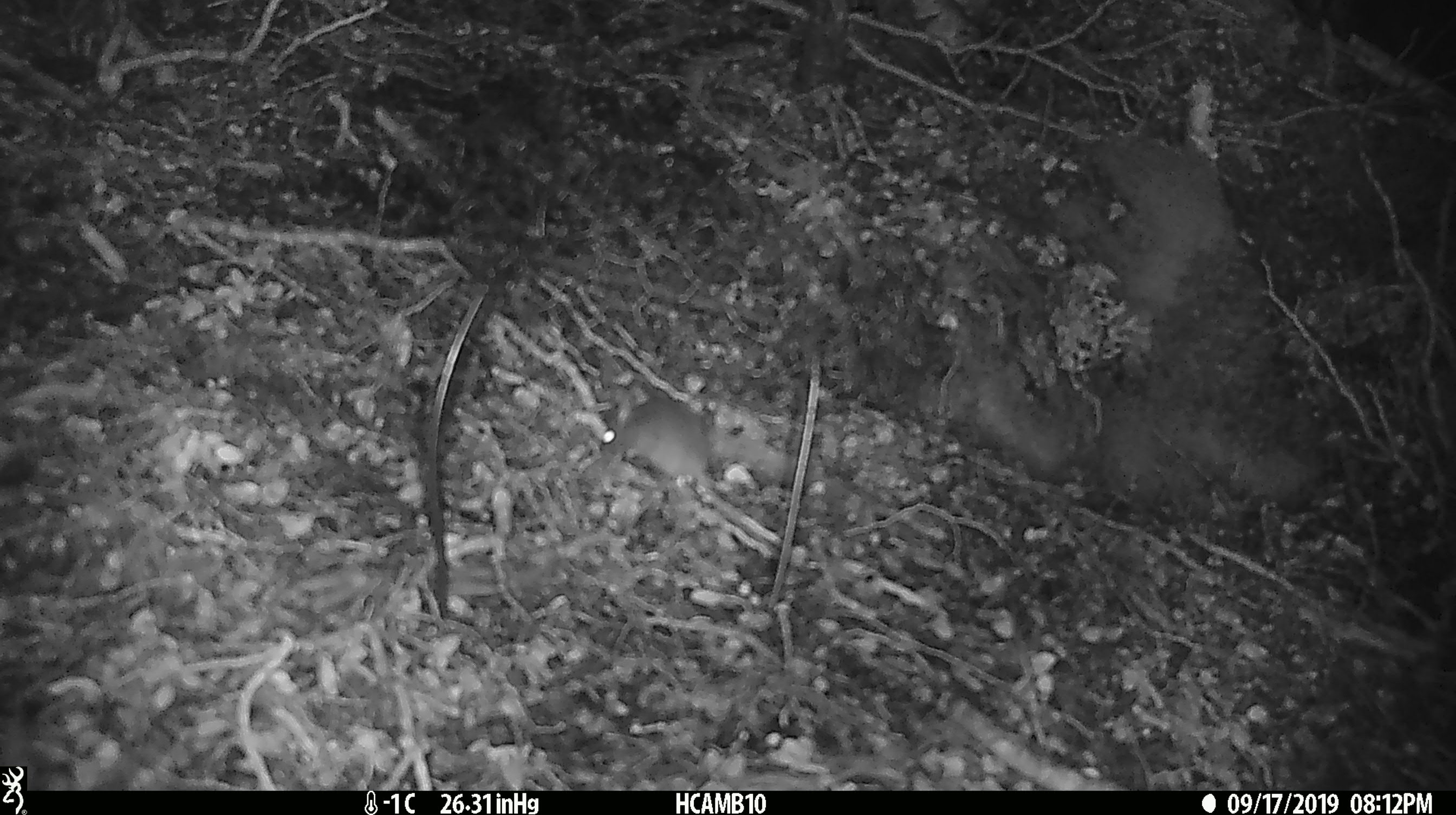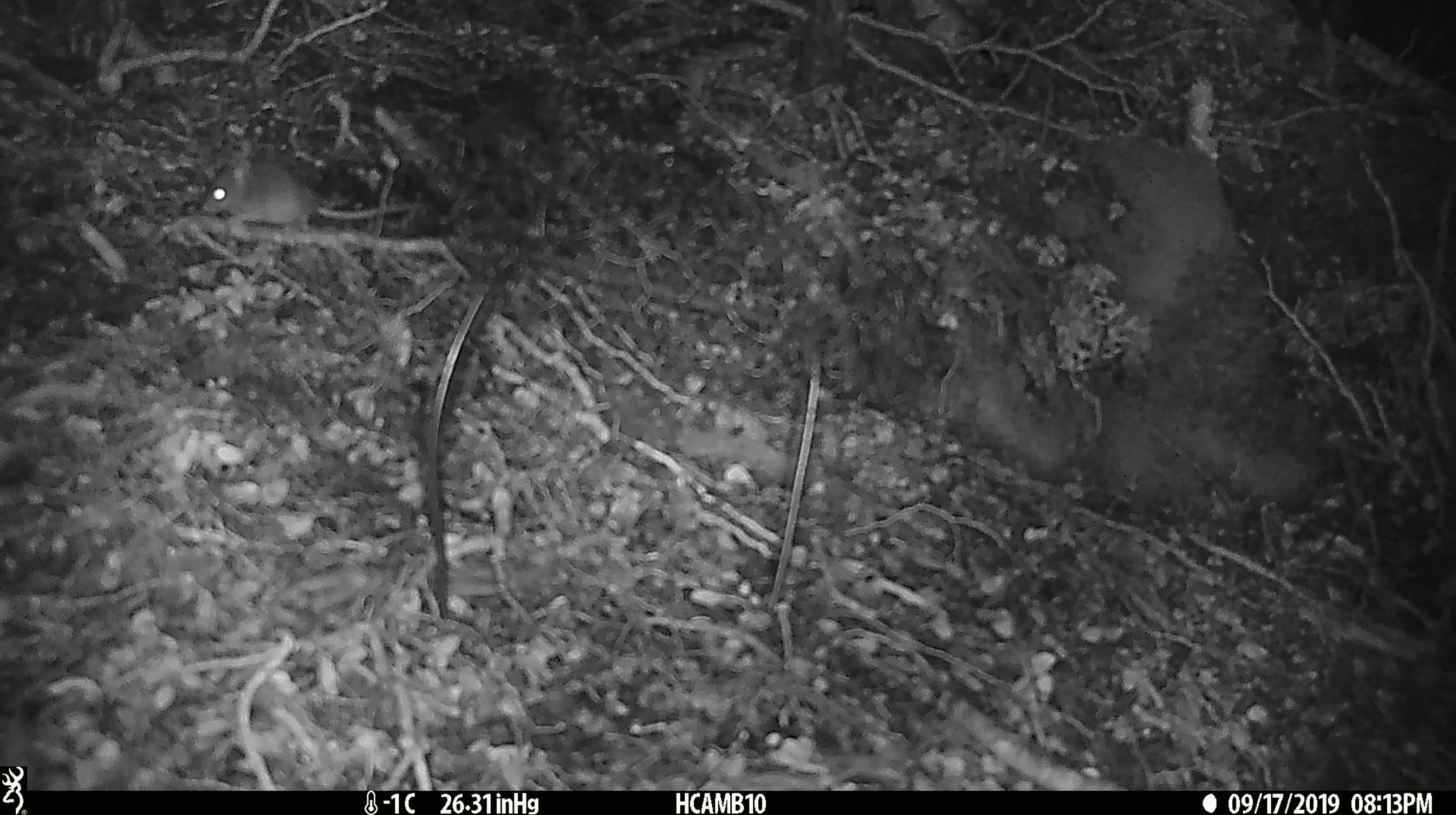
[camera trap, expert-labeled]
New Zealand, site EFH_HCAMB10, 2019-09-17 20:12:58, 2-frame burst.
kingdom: Animalia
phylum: Chordata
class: Mammalia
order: Rodentia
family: Muridae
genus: Mus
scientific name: Mus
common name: mouse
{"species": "mouse (Mus)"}